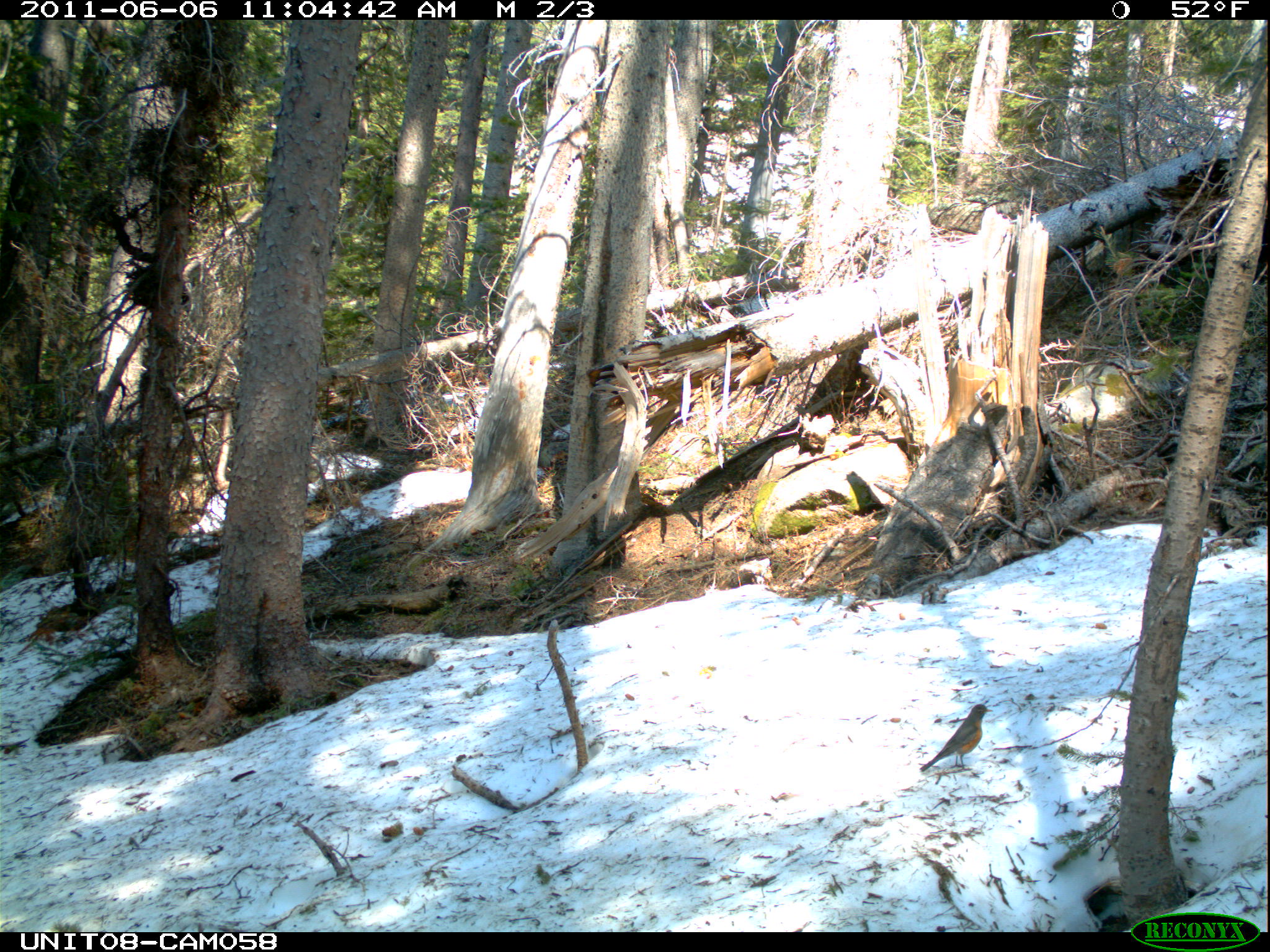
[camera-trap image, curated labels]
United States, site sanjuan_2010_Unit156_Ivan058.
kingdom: Animalia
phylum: Chordata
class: Aves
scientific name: Aves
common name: birds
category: unidentified bird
Unidentified bird (birds) (Aves).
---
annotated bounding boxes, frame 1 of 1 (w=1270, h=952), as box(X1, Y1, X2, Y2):
animal: box(919, 703, 995, 772)